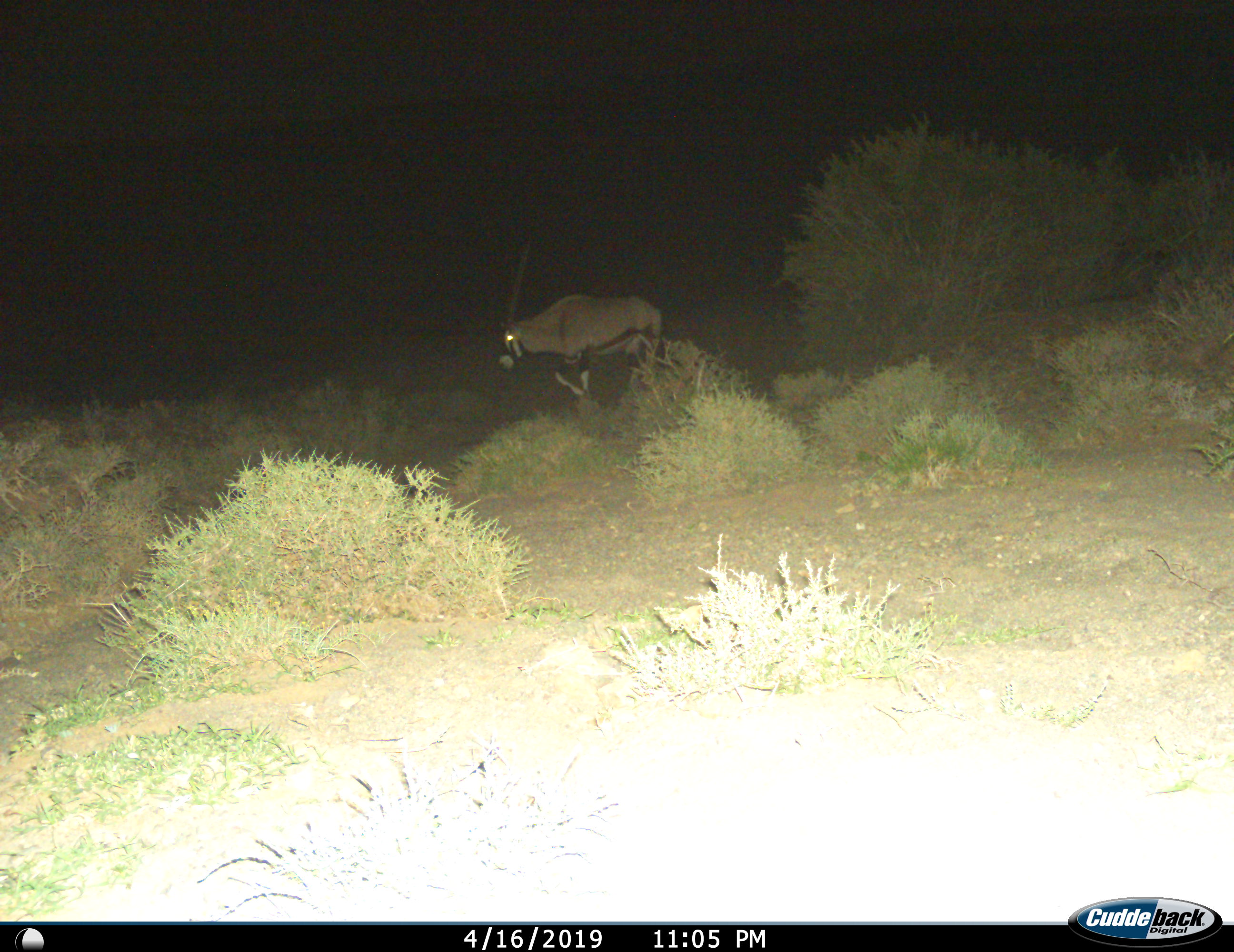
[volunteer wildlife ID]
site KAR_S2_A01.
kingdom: Animalia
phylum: Chordata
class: Mammalia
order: Artiodactyla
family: Bovidae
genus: Oryx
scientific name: Oryx gazella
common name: gemsbok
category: oryx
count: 1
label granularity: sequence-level